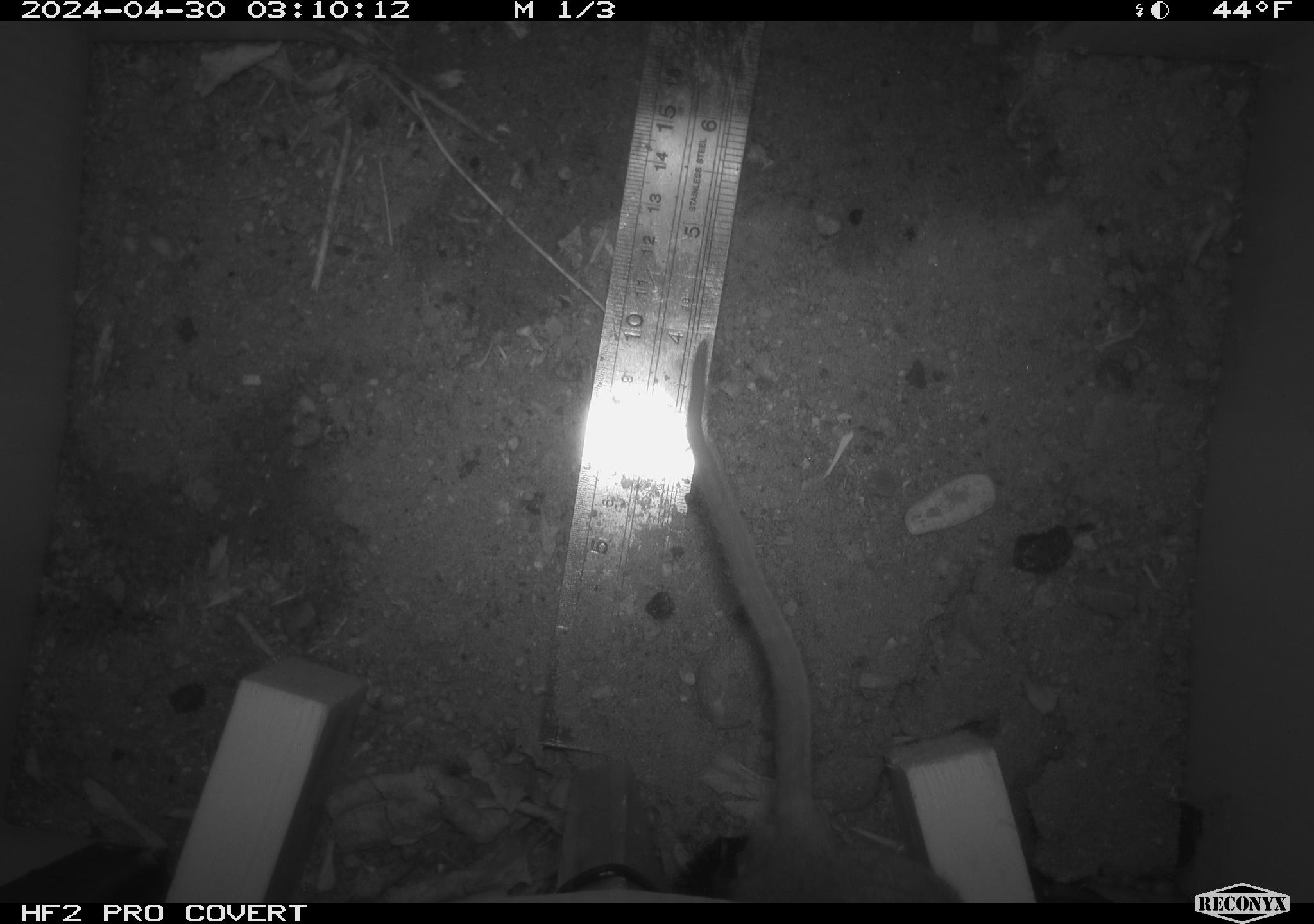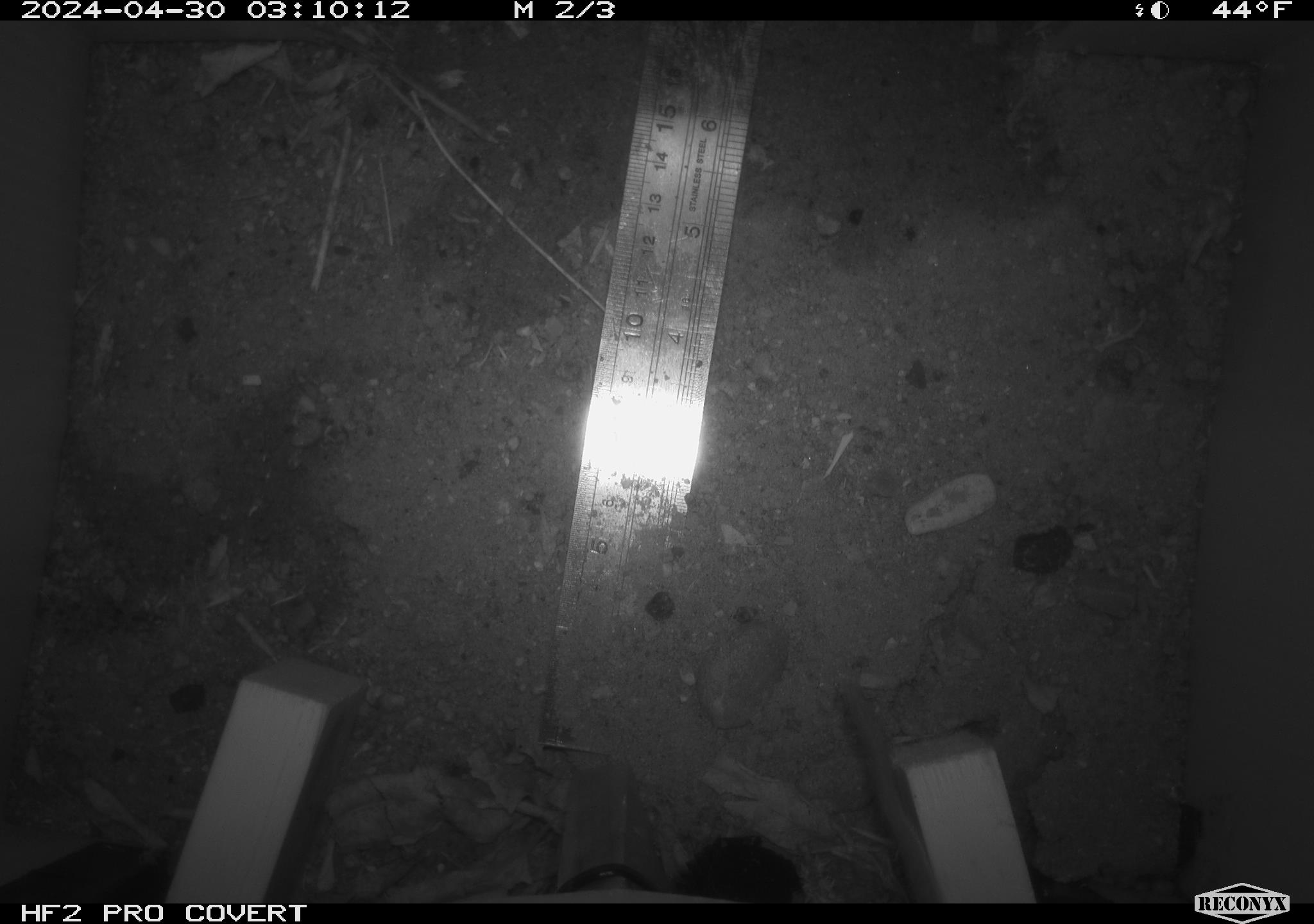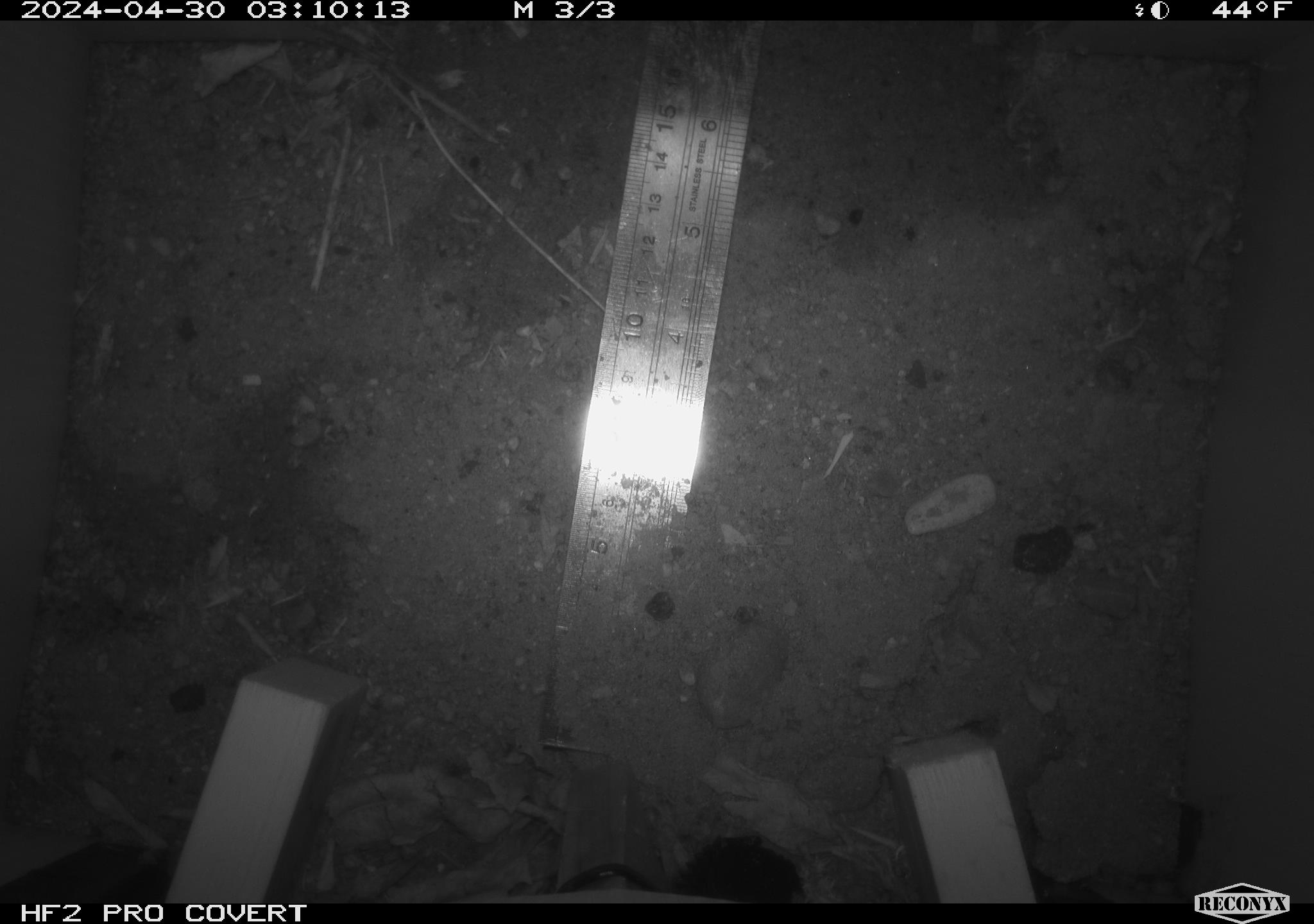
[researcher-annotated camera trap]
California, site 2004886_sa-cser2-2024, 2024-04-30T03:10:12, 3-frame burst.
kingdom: Animalia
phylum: Chordata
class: Mammalia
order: Rodentia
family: Muridae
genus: Rattus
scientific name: Rattus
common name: rat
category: rattus species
Rattus species (rat) (Rattus).